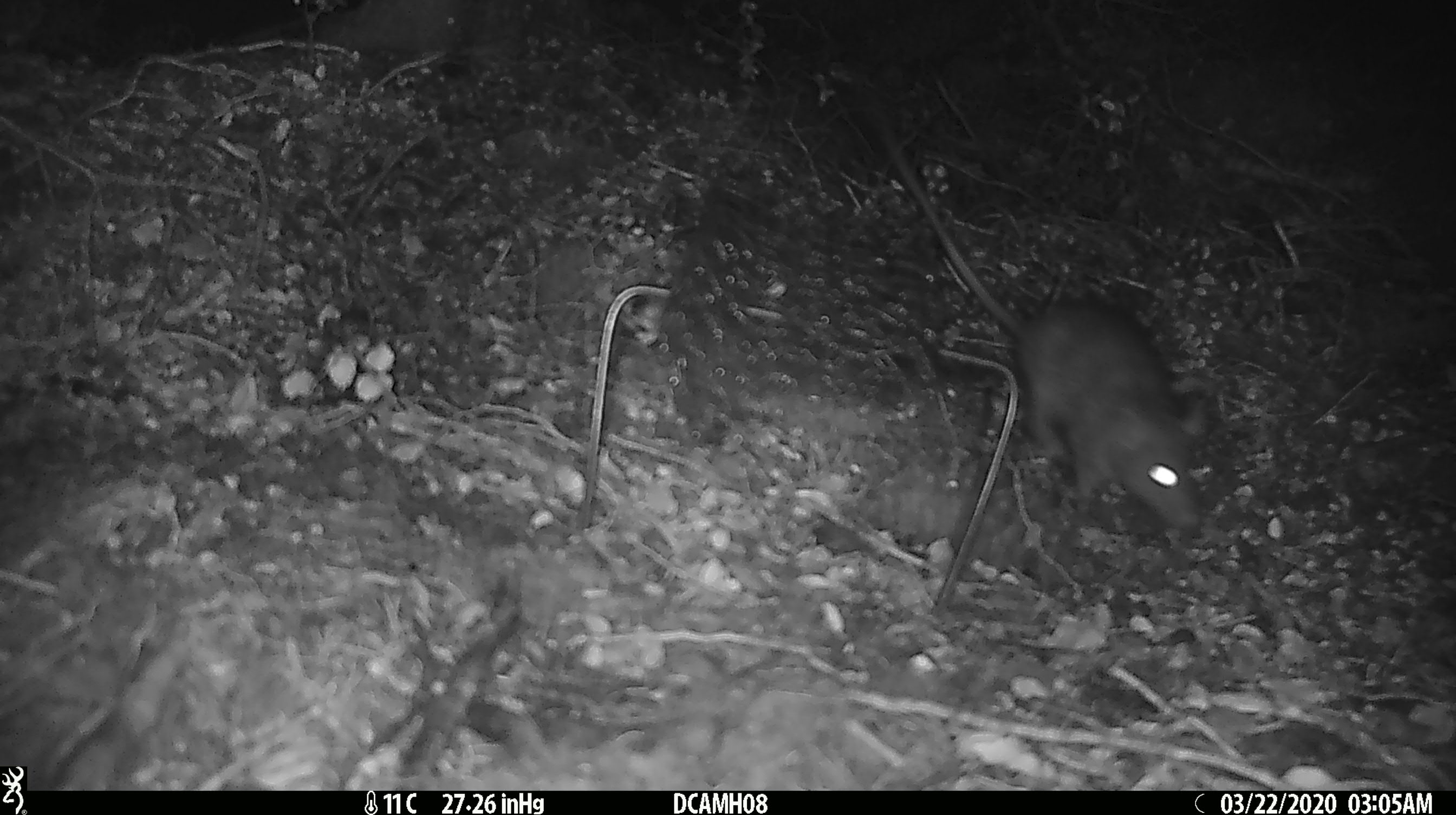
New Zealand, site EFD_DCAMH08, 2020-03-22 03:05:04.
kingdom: Animalia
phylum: Chordata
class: Mammalia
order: Rodentia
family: Muridae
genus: Rattus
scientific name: Rattus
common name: rat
Rat (Rattus).